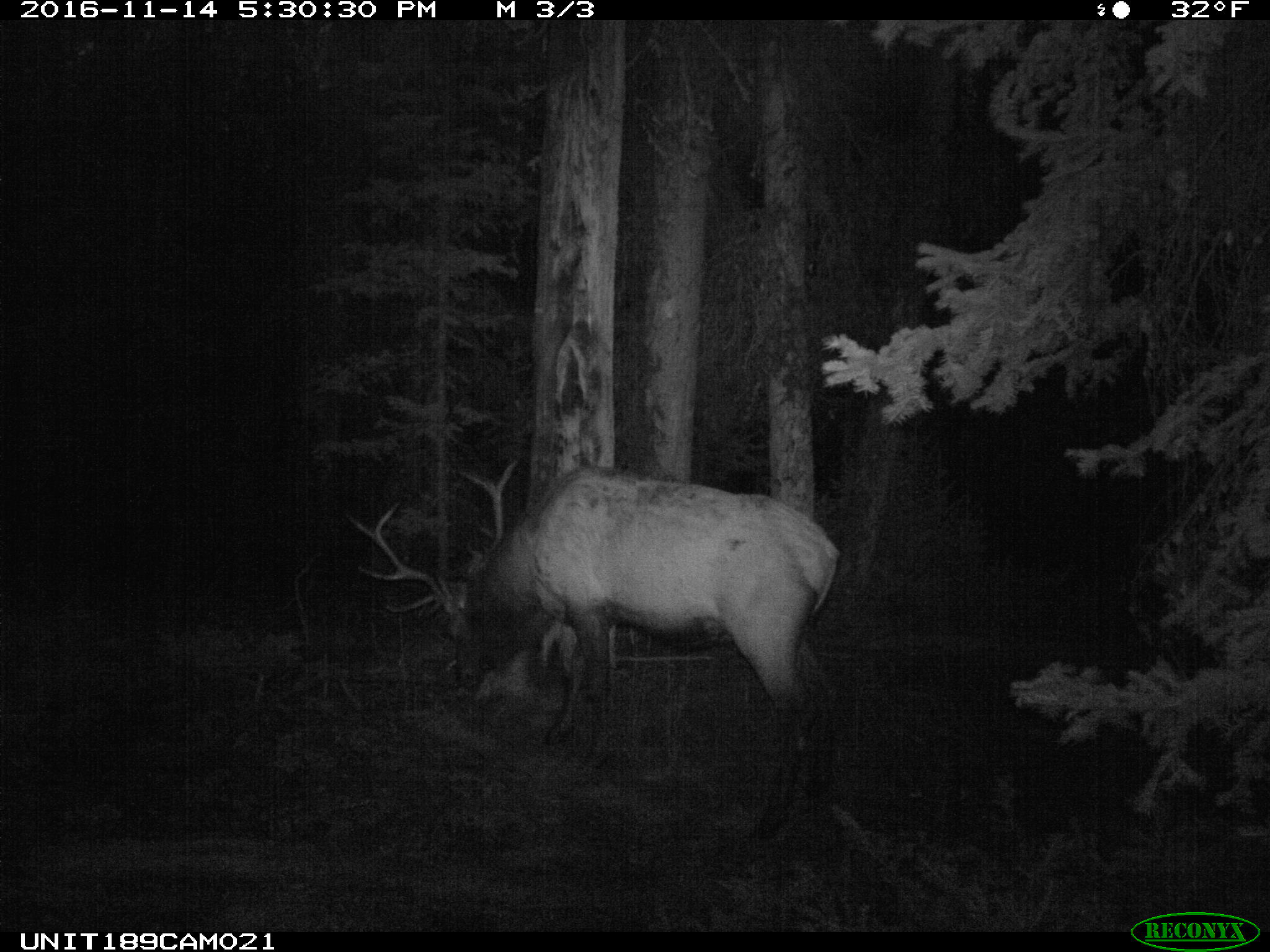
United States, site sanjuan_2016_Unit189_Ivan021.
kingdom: Animalia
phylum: Chordata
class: Mammalia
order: Artiodactyla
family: Cervidae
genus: Cervus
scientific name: Cervus elaphus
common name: red deer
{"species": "Cervus elaphus (red deer)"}